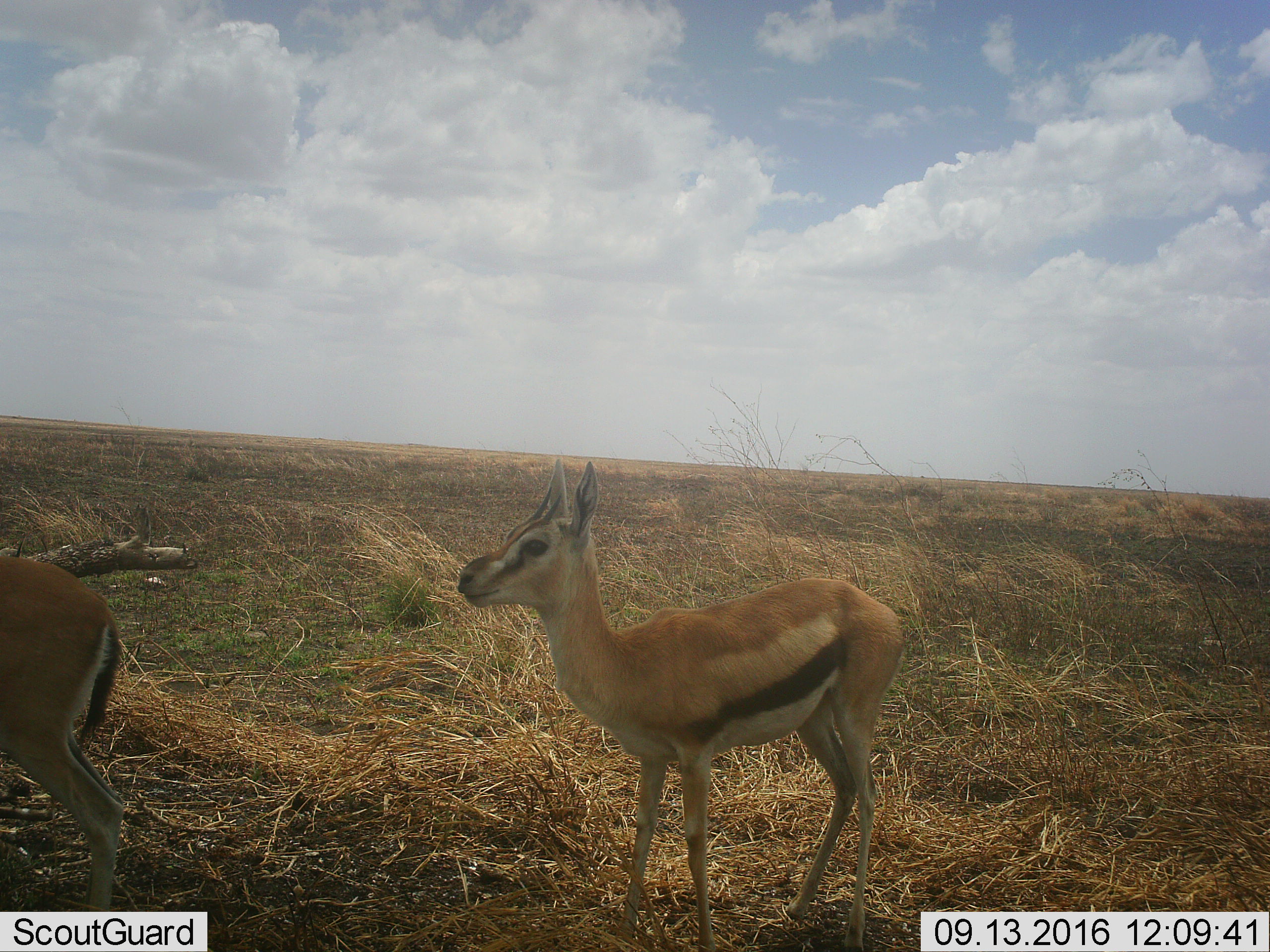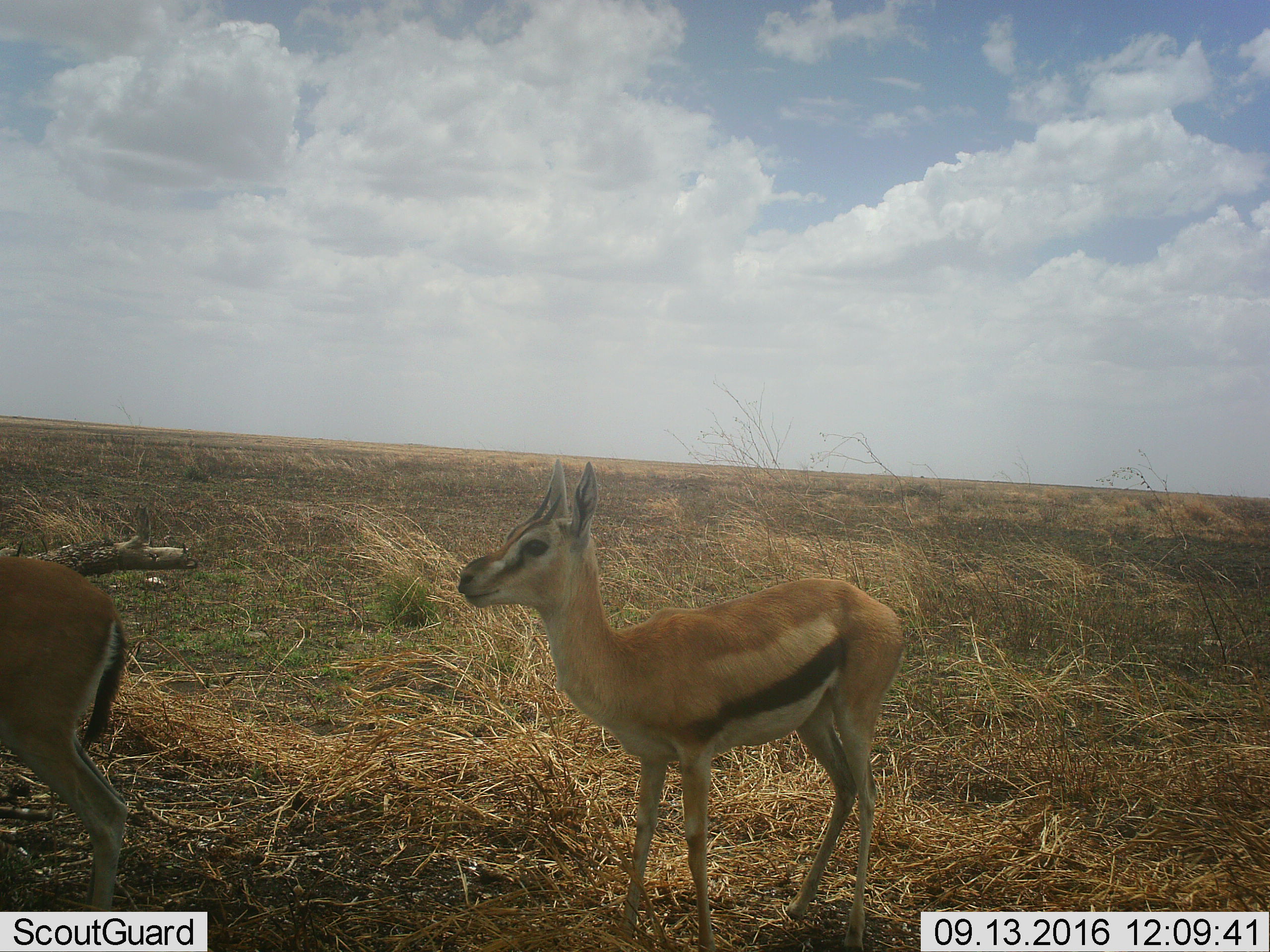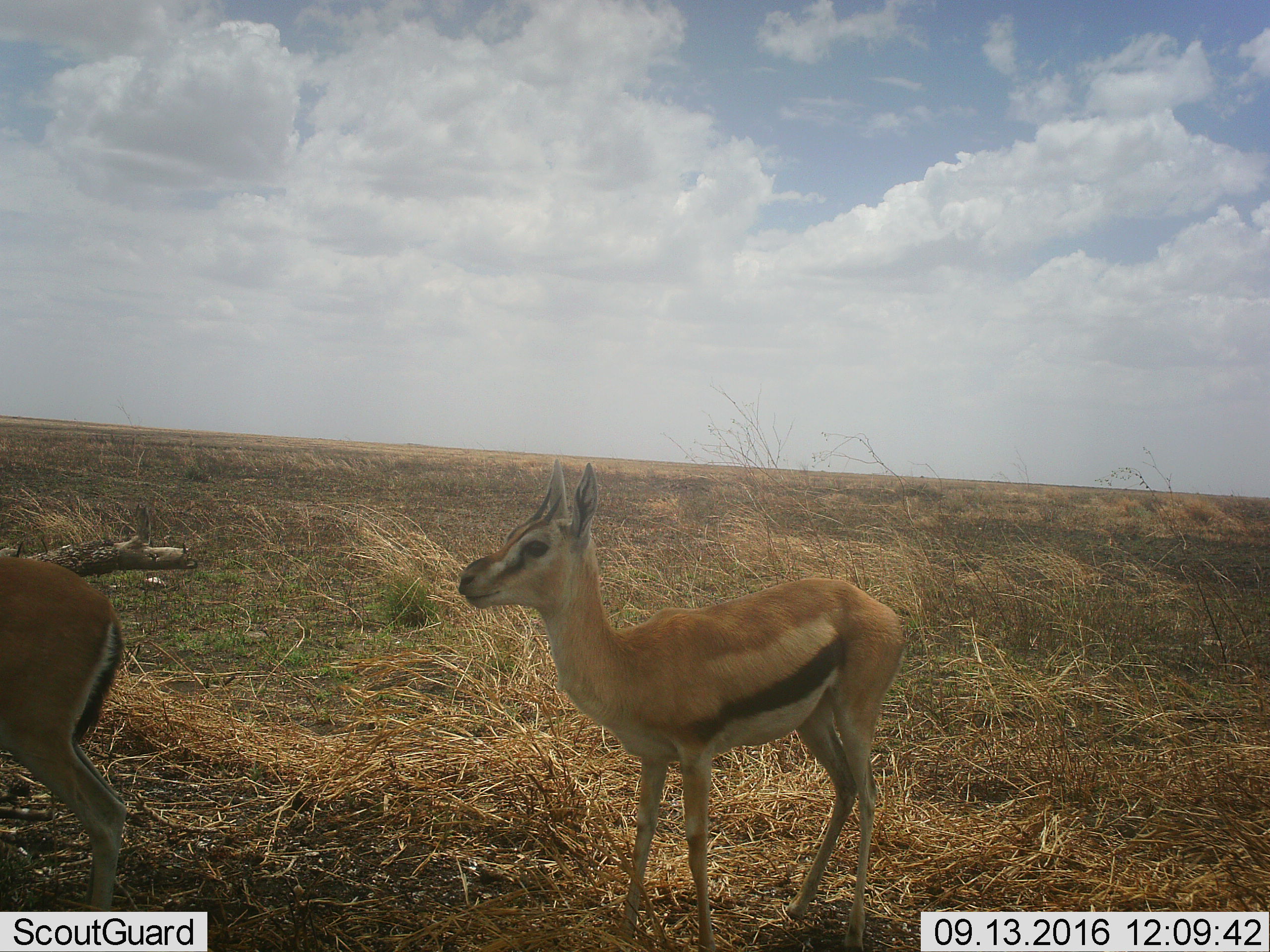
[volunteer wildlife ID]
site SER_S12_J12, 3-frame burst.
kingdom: Animalia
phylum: Chordata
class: Mammalia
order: Artiodactyla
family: Bovidae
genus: Eudorcas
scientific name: Eudorcas thomsonii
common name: thomson's gazelle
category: gazellethomsons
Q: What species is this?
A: Gazellethomsons (thomson's gazelle) (Eudorcas thomsonii).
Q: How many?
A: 2.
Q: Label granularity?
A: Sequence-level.